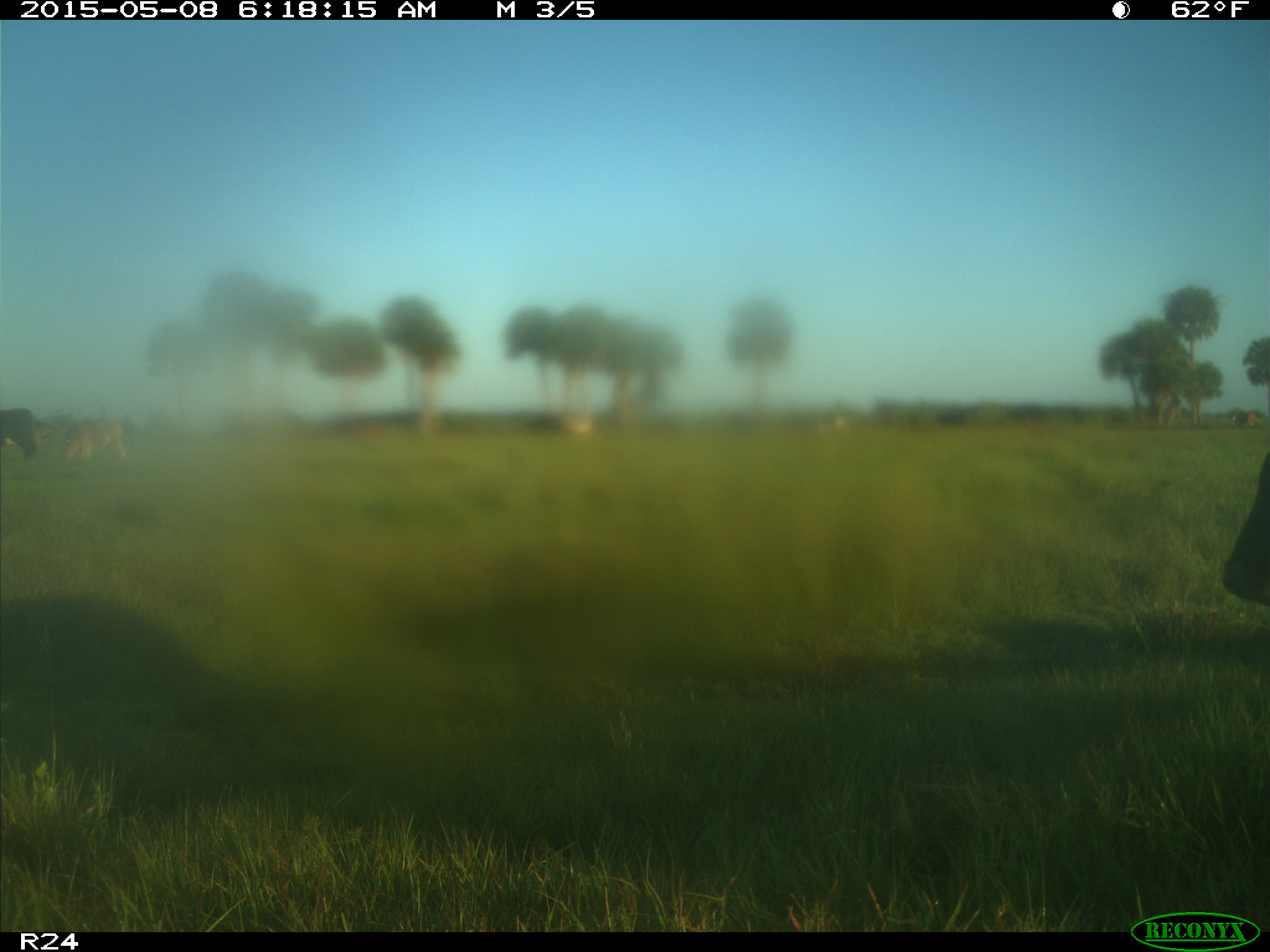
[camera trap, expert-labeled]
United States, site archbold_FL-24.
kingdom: Animalia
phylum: Chordata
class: Mammalia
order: Artiodactyla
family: Bovidae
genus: Bos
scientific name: Bos taurus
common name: domestic cow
Bos taurus (domestic cow).